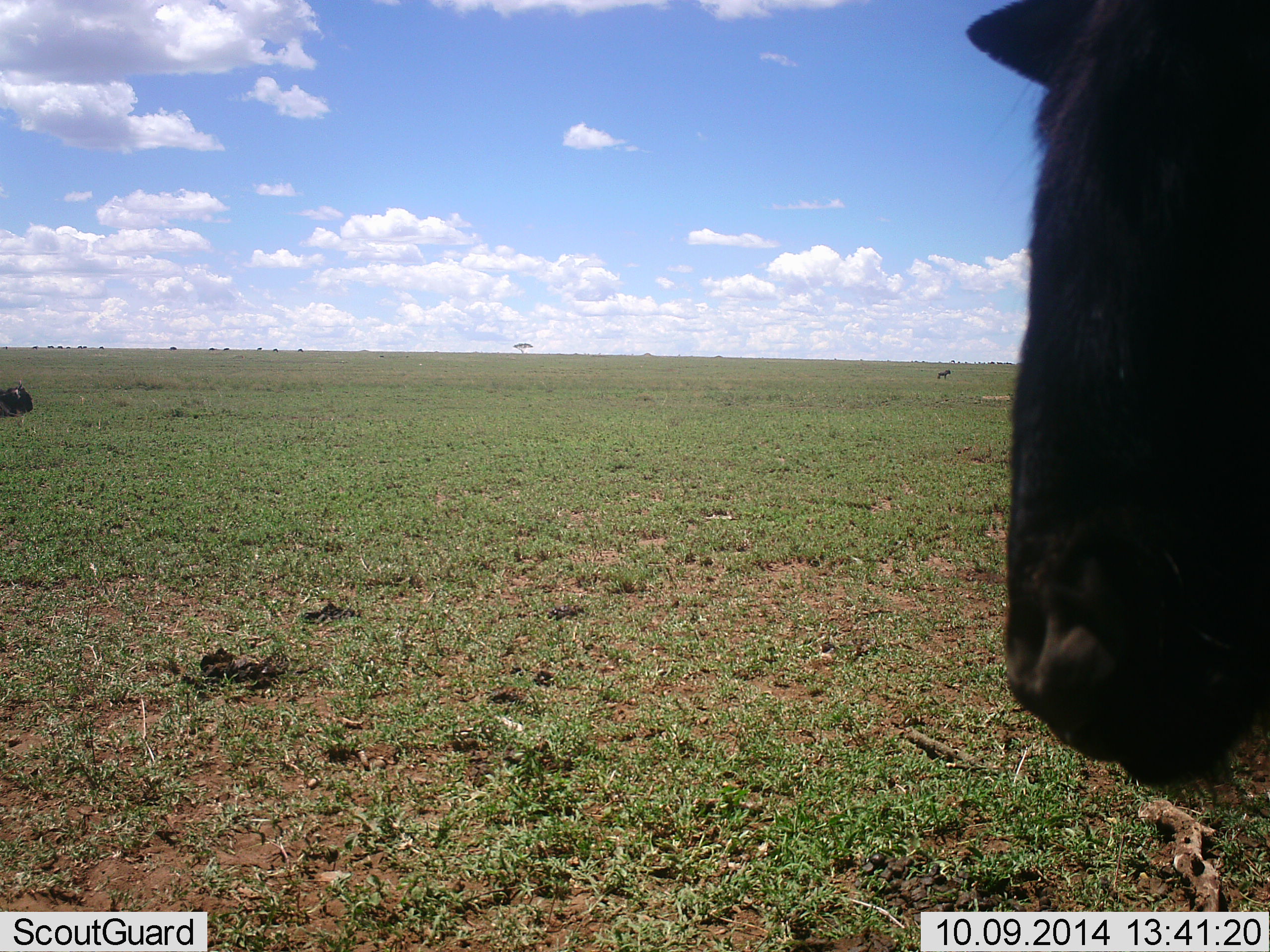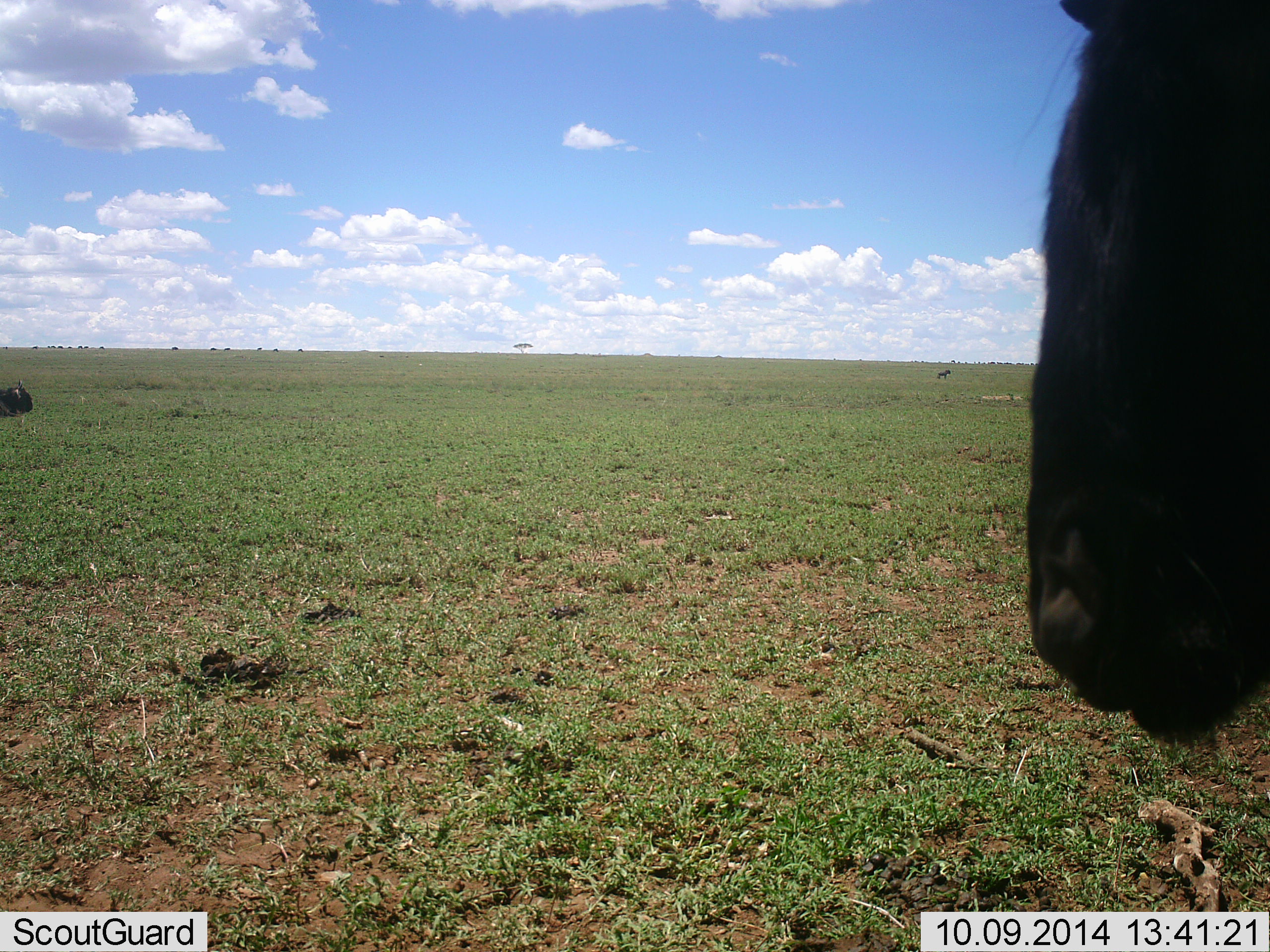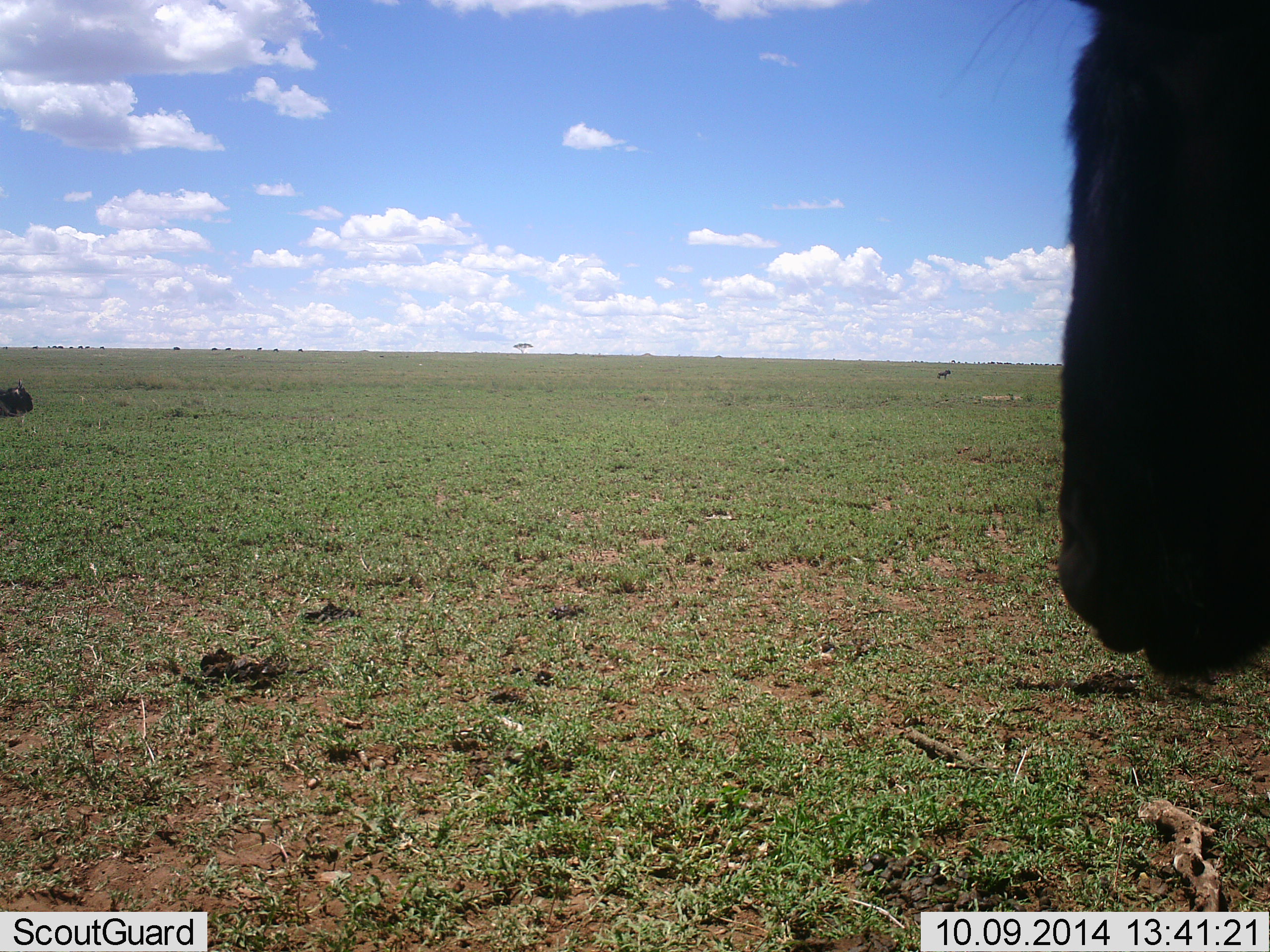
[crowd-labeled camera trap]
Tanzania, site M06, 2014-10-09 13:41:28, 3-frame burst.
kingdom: Animalia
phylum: Chordata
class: Mammalia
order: Artiodactyla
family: Bovidae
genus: Connochaetes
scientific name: Connochaetes taurinus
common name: blue wildebeest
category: wildebeest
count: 2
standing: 100%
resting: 55%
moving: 9%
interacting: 0%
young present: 9%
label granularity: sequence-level